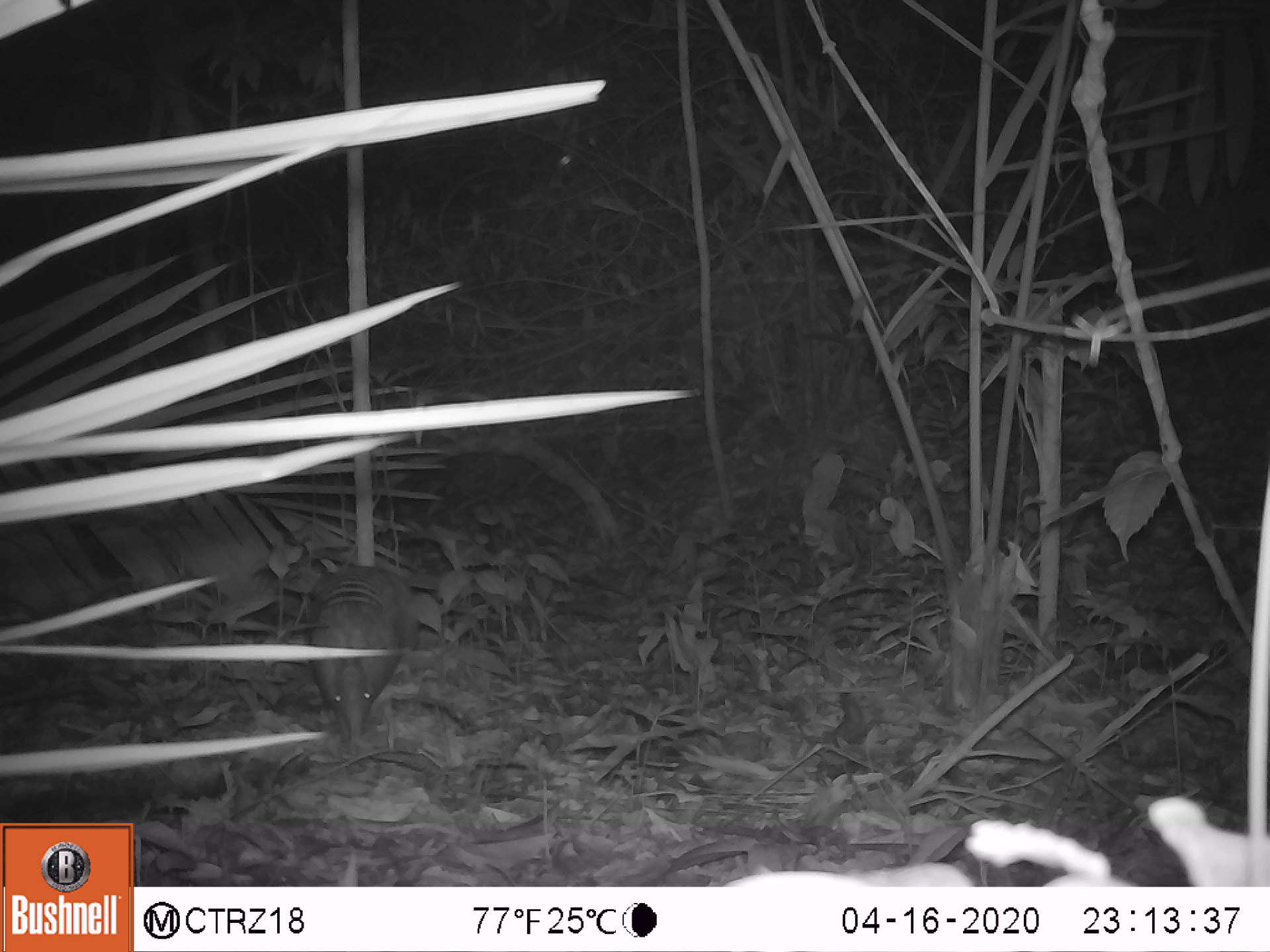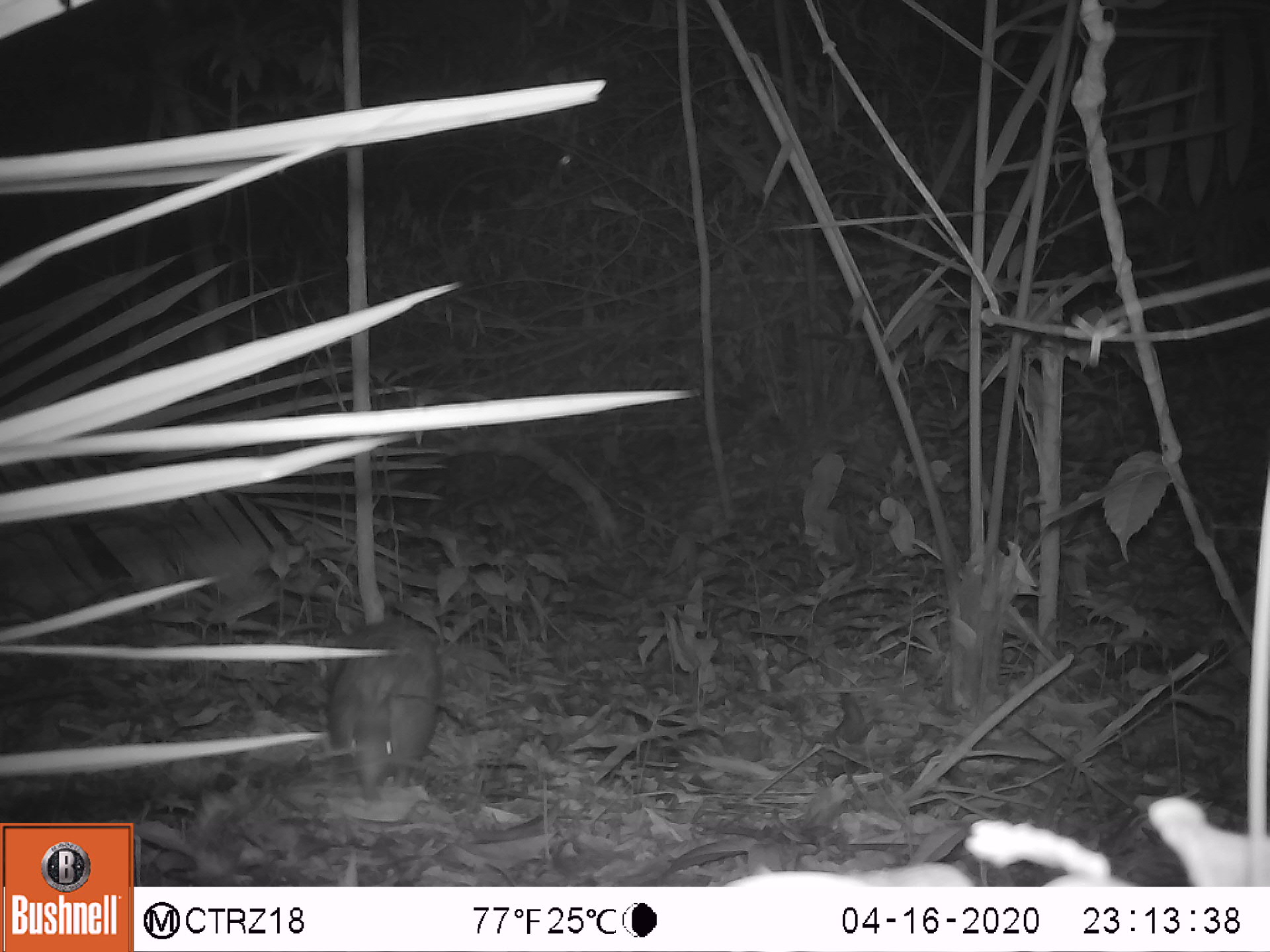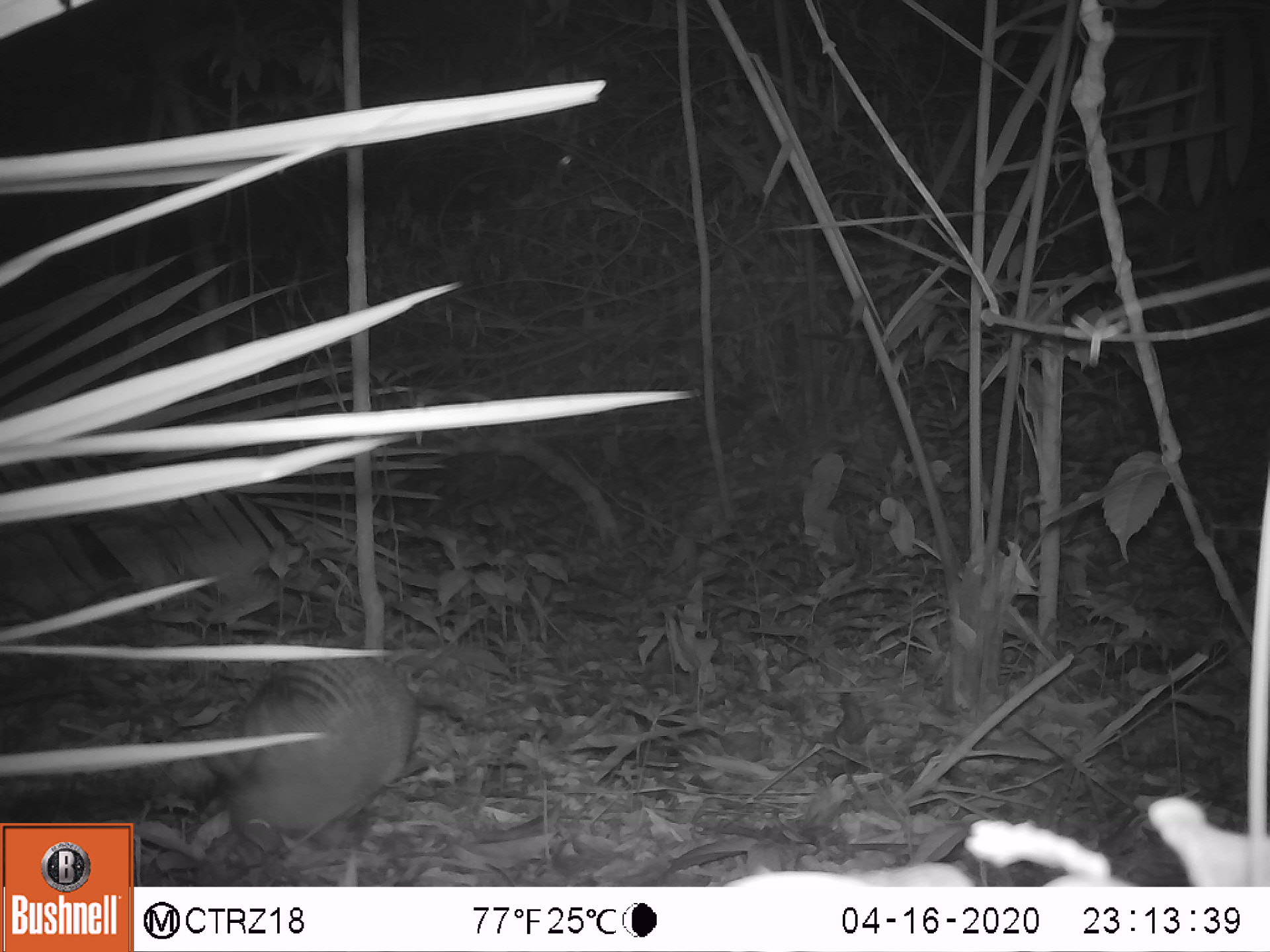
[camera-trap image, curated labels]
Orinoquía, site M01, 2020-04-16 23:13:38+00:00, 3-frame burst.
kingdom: Animalia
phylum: Chordata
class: Mammalia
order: Cingulata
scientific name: Cingulata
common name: armadillo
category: unknown armadillo